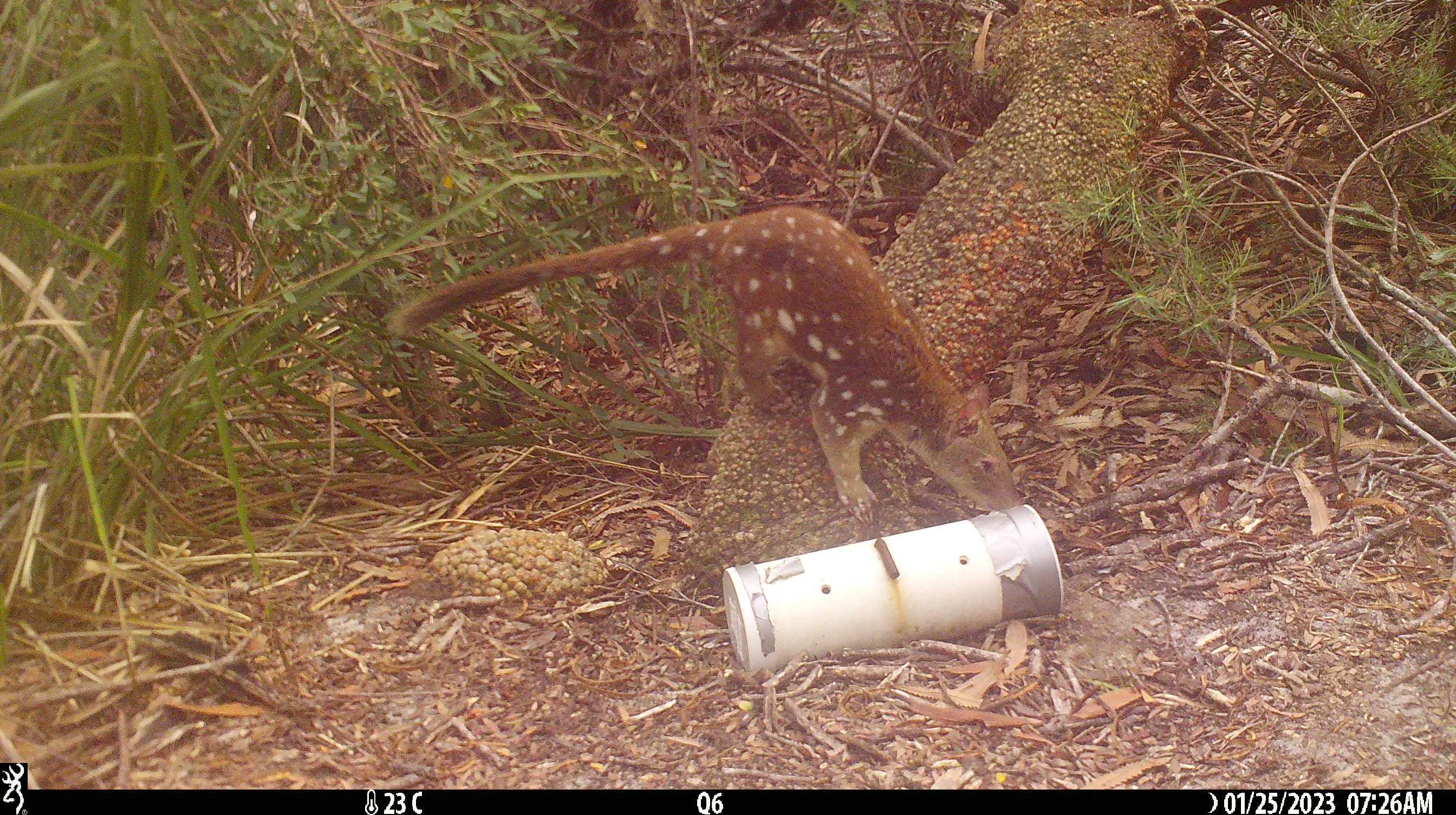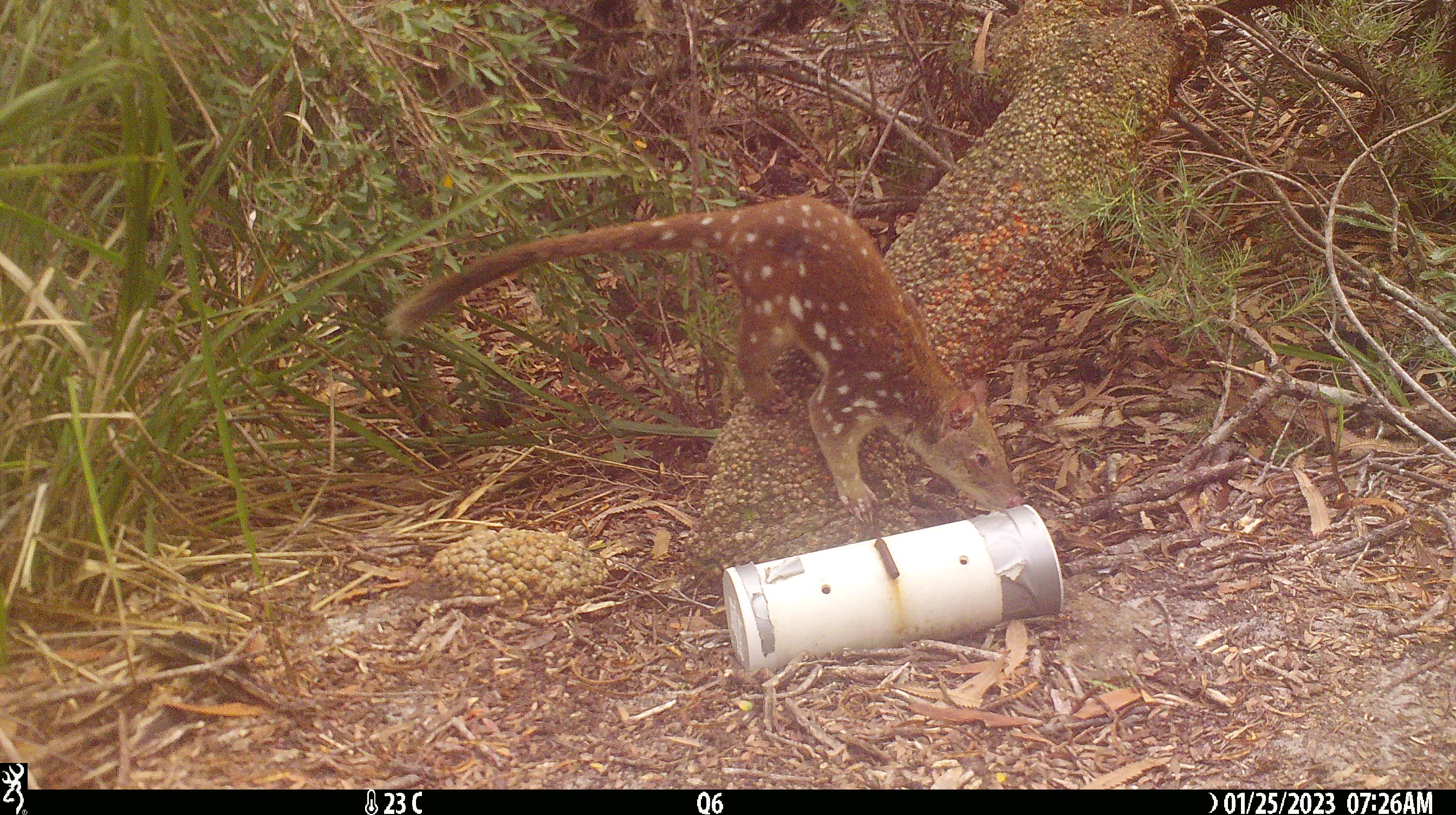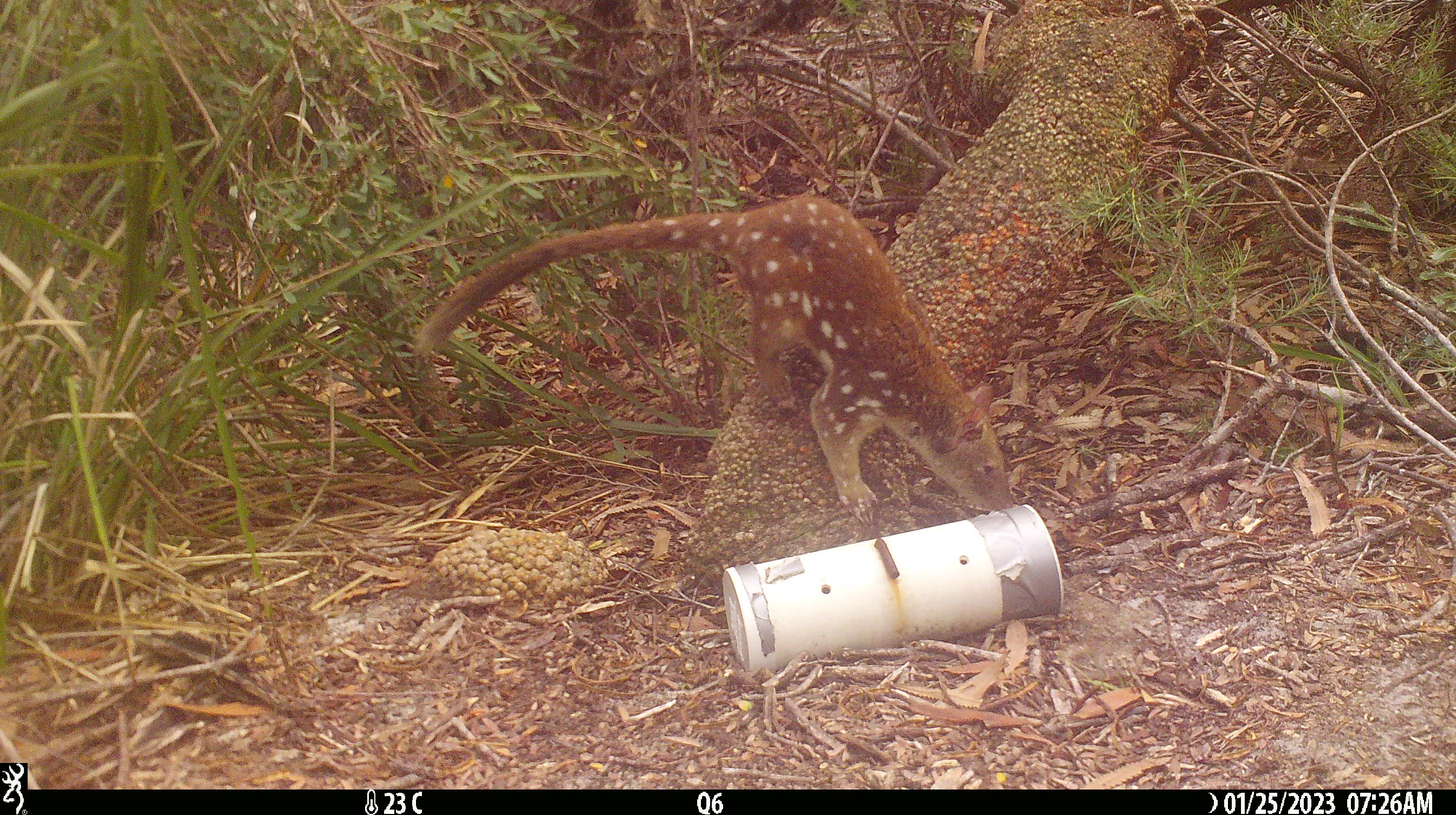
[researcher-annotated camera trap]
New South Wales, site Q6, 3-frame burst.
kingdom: Animalia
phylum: Chordata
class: Mammalia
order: Dasyuromorphia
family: Dasyuridae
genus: Dasyurus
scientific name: Dasyurus maculatus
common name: spotted-tailed quoll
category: quoll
Quoll (spotted-tailed quoll) (Dasyurus maculatus).